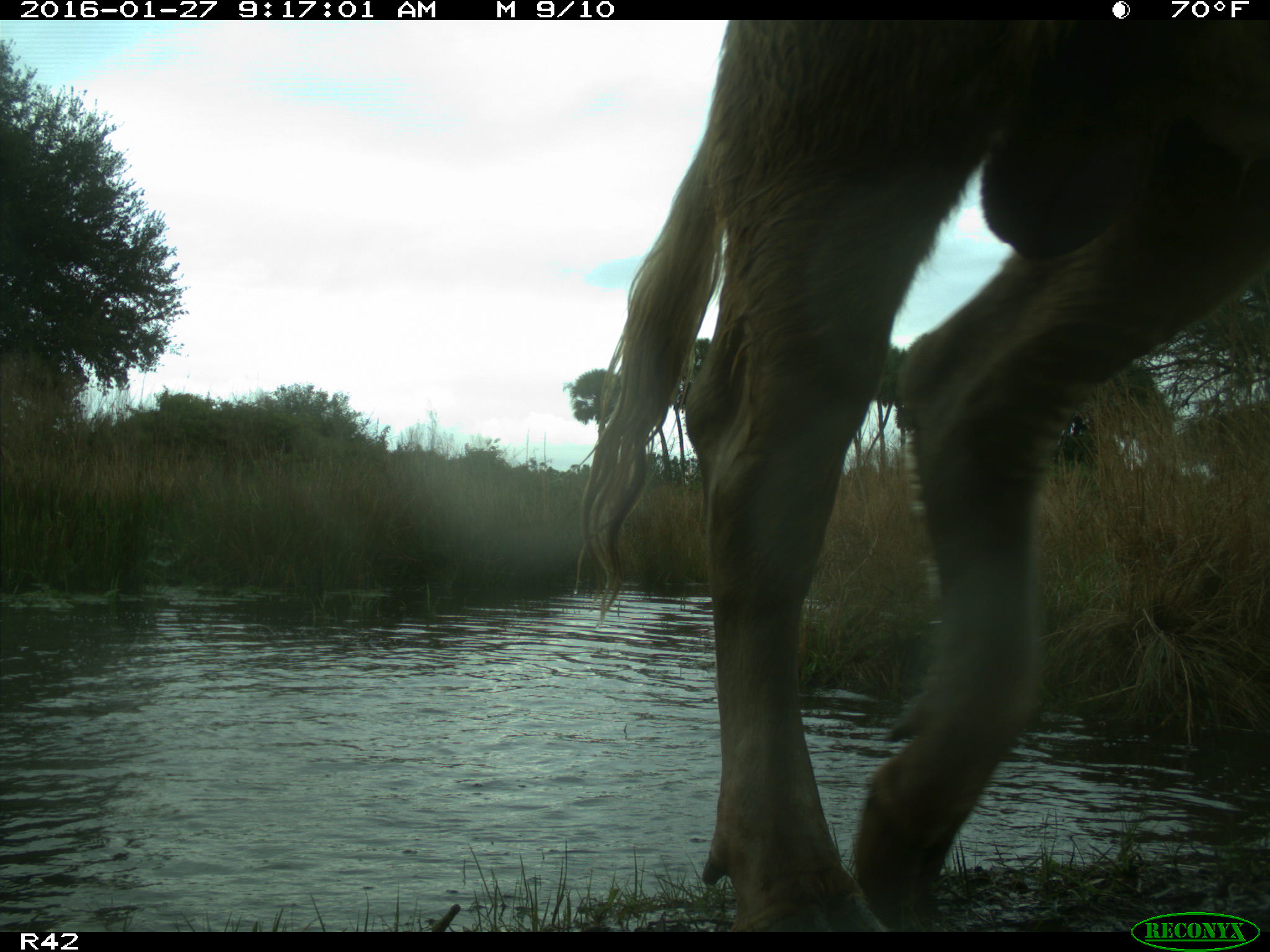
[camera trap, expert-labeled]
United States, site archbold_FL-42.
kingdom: Animalia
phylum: Chordata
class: Mammalia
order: Artiodactyla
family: Bovidae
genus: Bos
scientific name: Bos taurus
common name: domestic cow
Bos taurus (domestic cow).